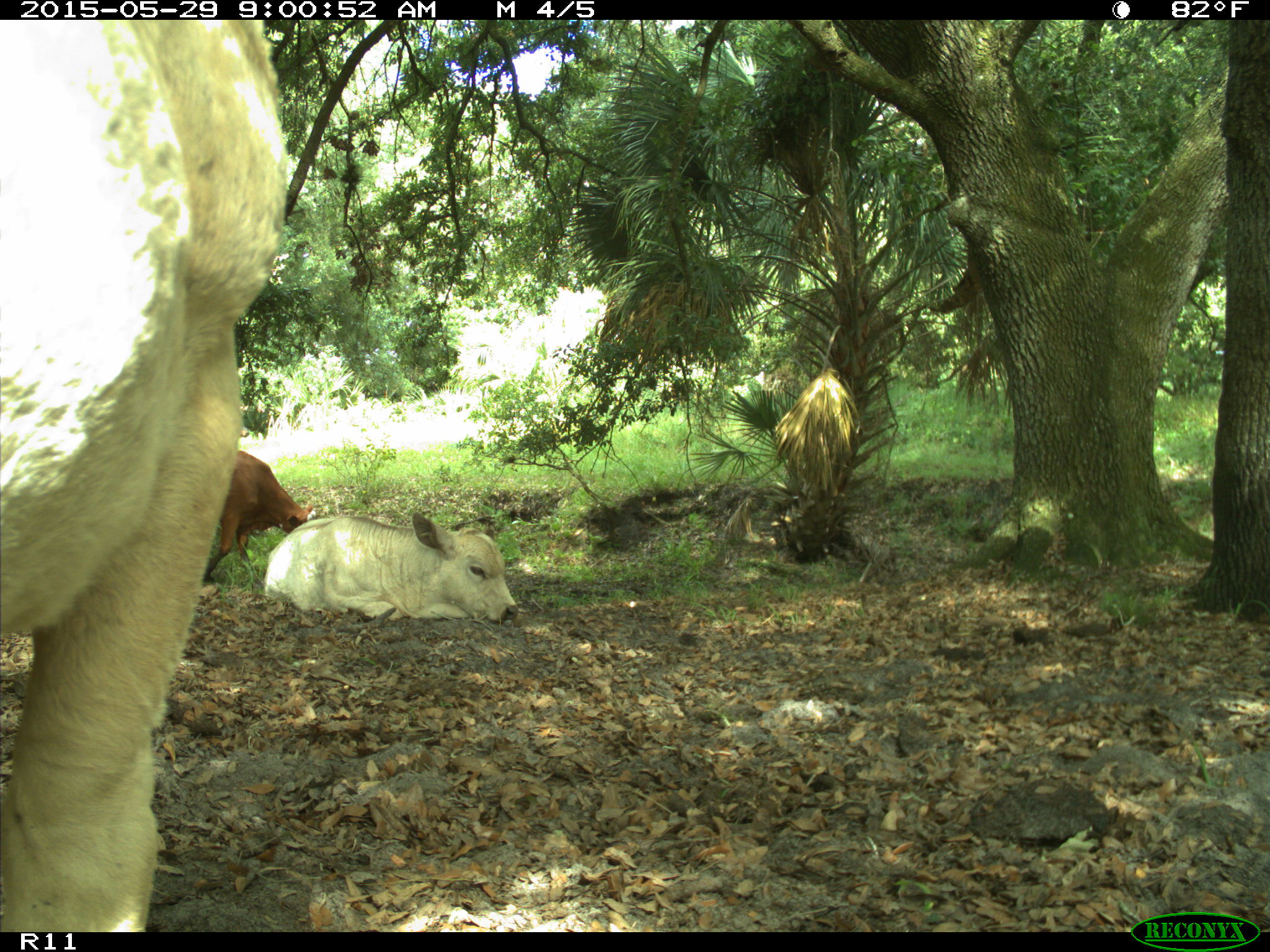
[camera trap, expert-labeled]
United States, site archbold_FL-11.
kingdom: Animalia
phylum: Chordata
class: Mammalia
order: Artiodactyla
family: Bovidae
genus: Bos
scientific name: Bos taurus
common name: domestic cow